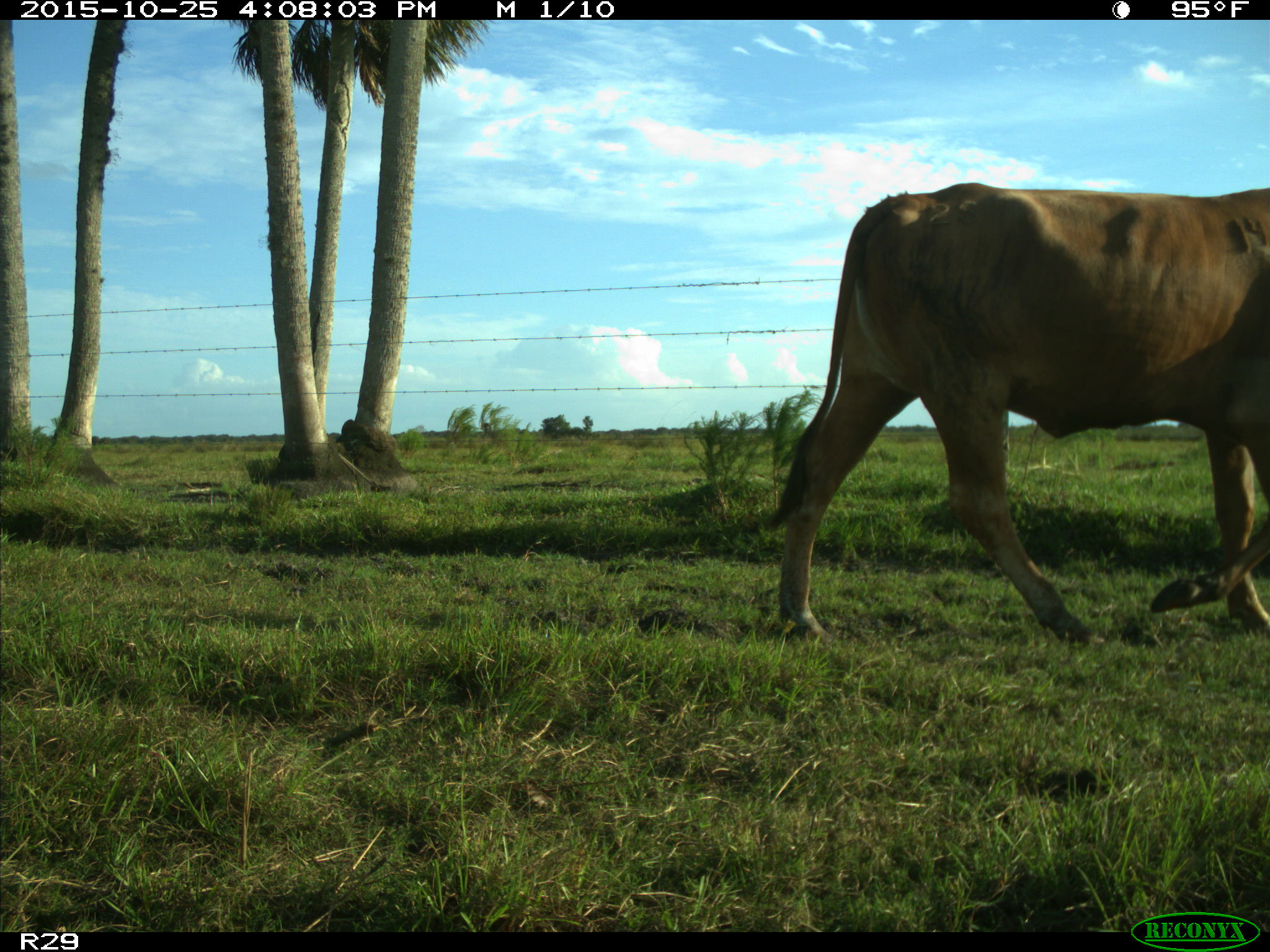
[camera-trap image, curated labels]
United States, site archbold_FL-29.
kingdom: Animalia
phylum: Chordata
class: Mammalia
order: Artiodactyla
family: Bovidae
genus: Bos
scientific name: Bos taurus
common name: domestic cow